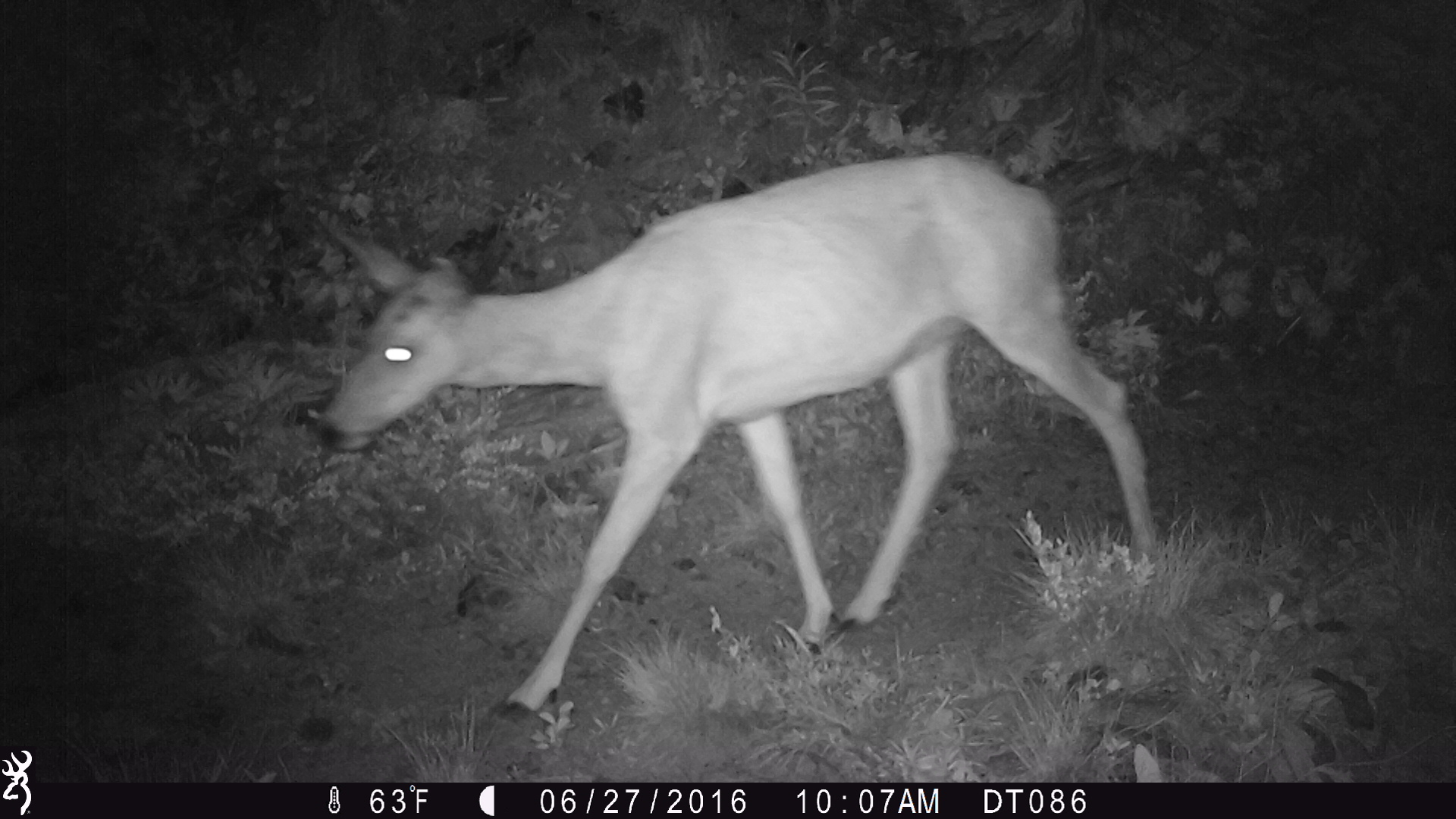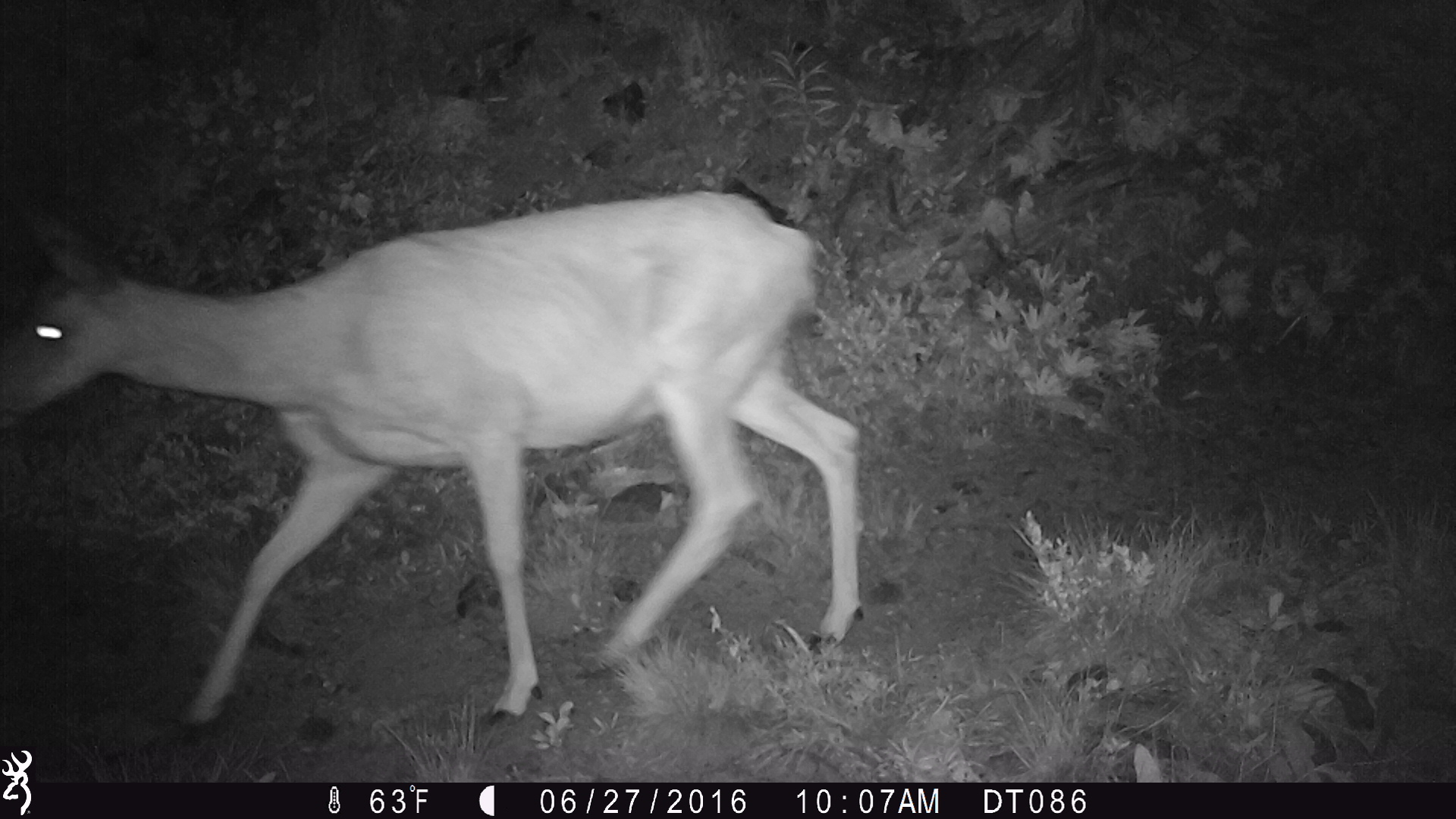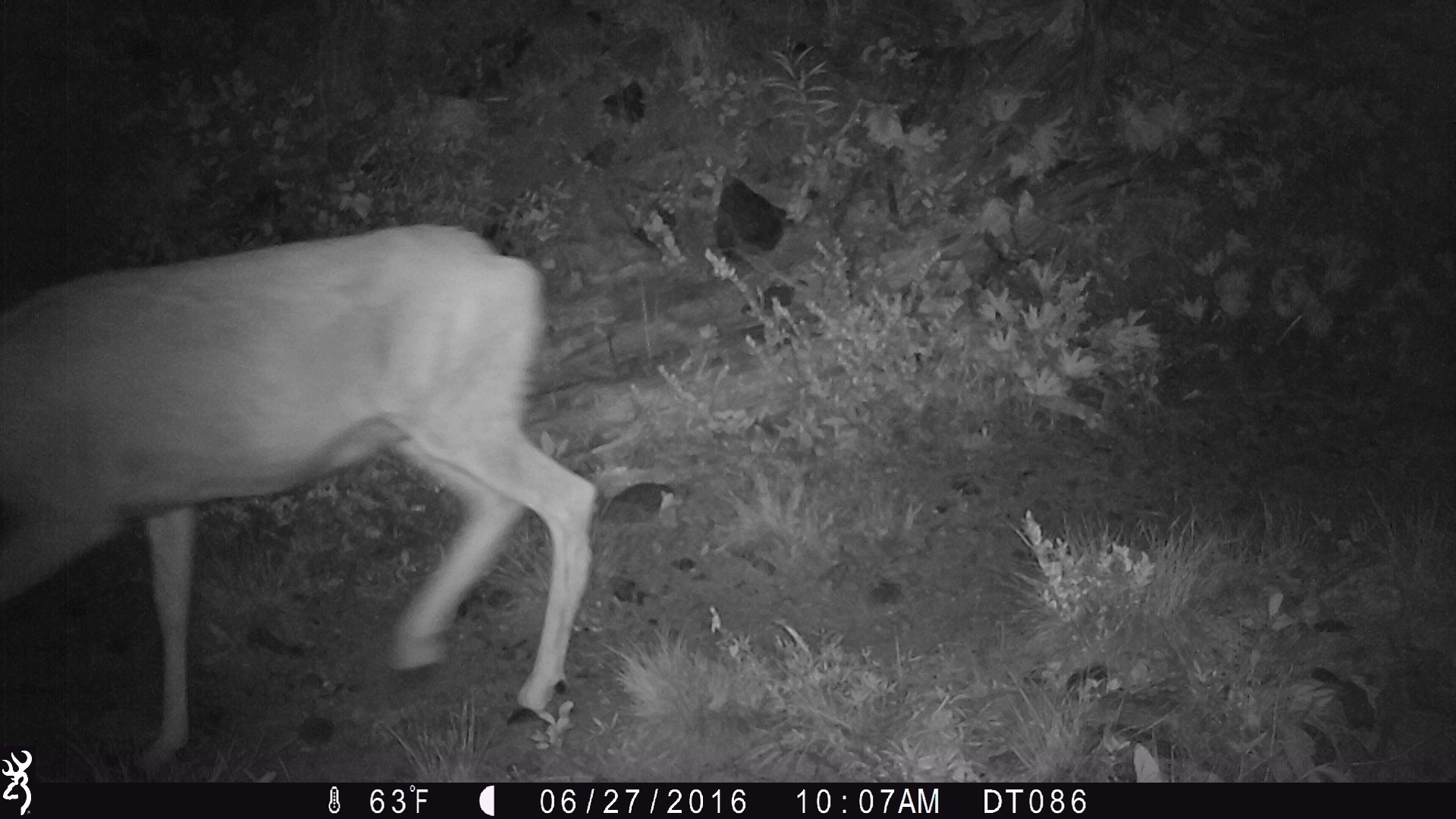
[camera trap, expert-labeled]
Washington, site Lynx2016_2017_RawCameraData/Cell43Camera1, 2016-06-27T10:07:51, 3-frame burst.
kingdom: Animalia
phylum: Chordata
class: Mammalia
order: Artiodactyla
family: Cervidae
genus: Odocoileus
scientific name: Odocoileus hemionus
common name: mule deer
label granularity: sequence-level